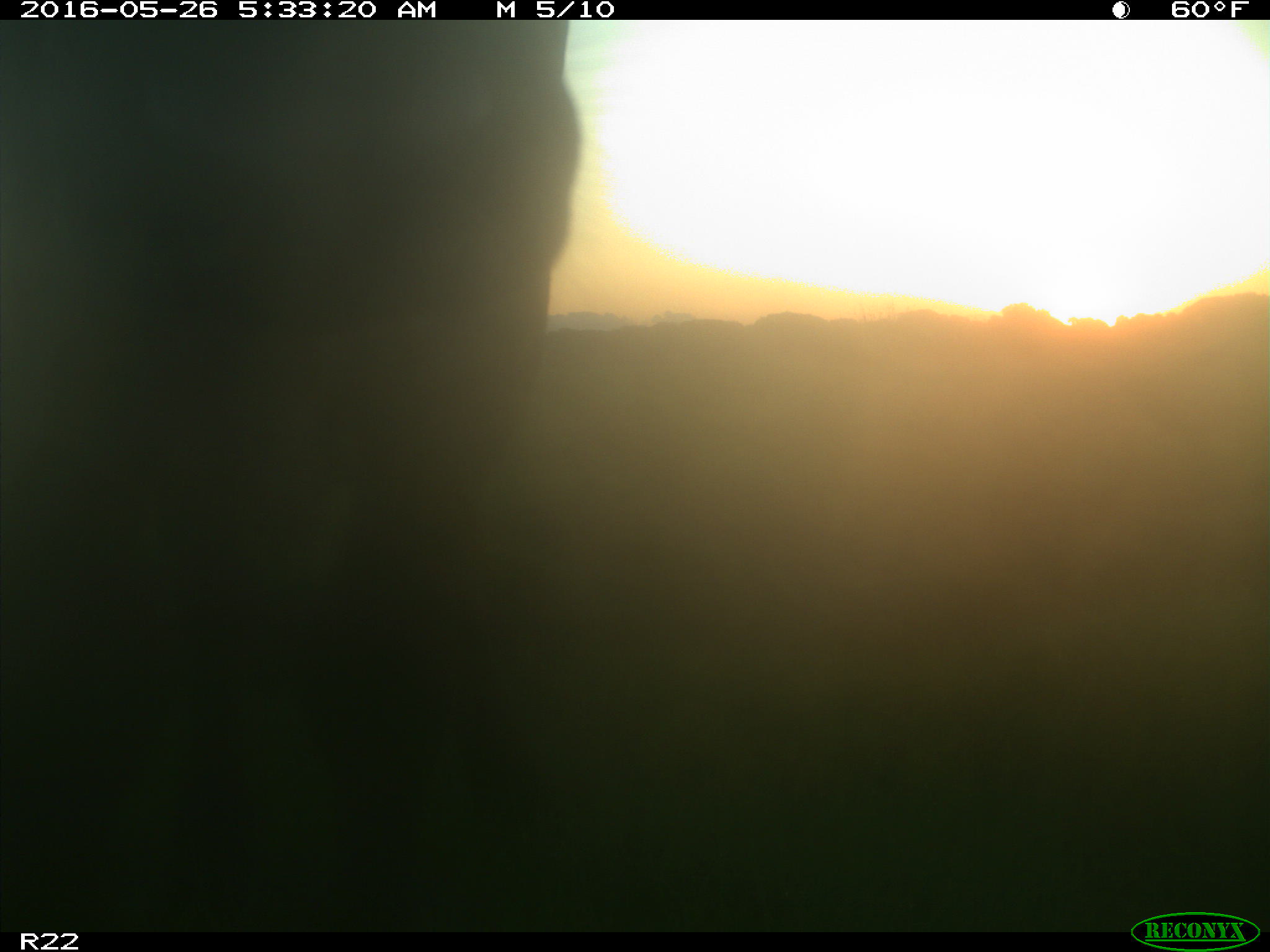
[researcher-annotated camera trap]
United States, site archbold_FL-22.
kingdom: Animalia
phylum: Chordata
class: Mammalia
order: Artiodactyla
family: Bovidae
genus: Bos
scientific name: Bos taurus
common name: domestic cow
Bos taurus (domestic cow).